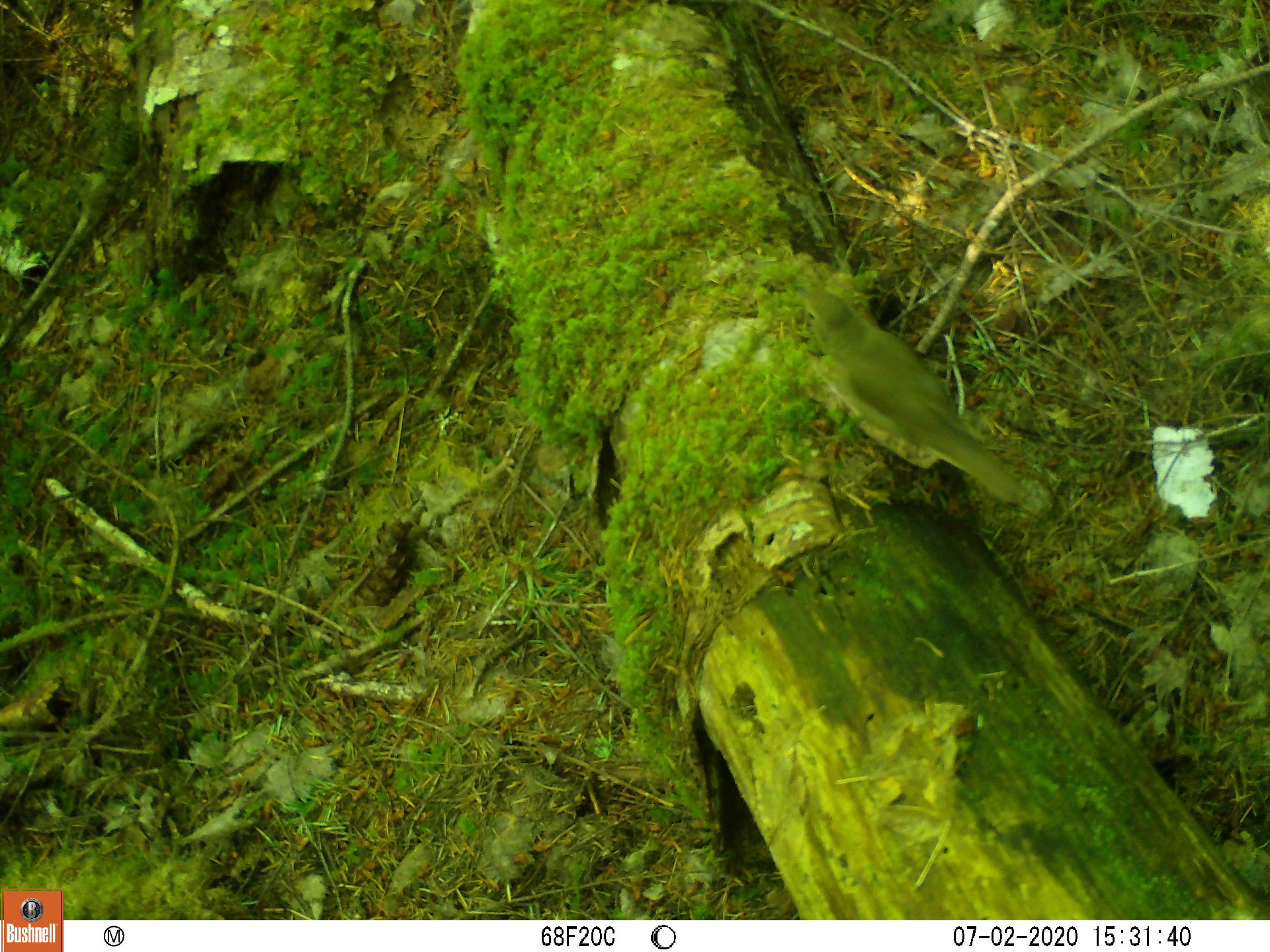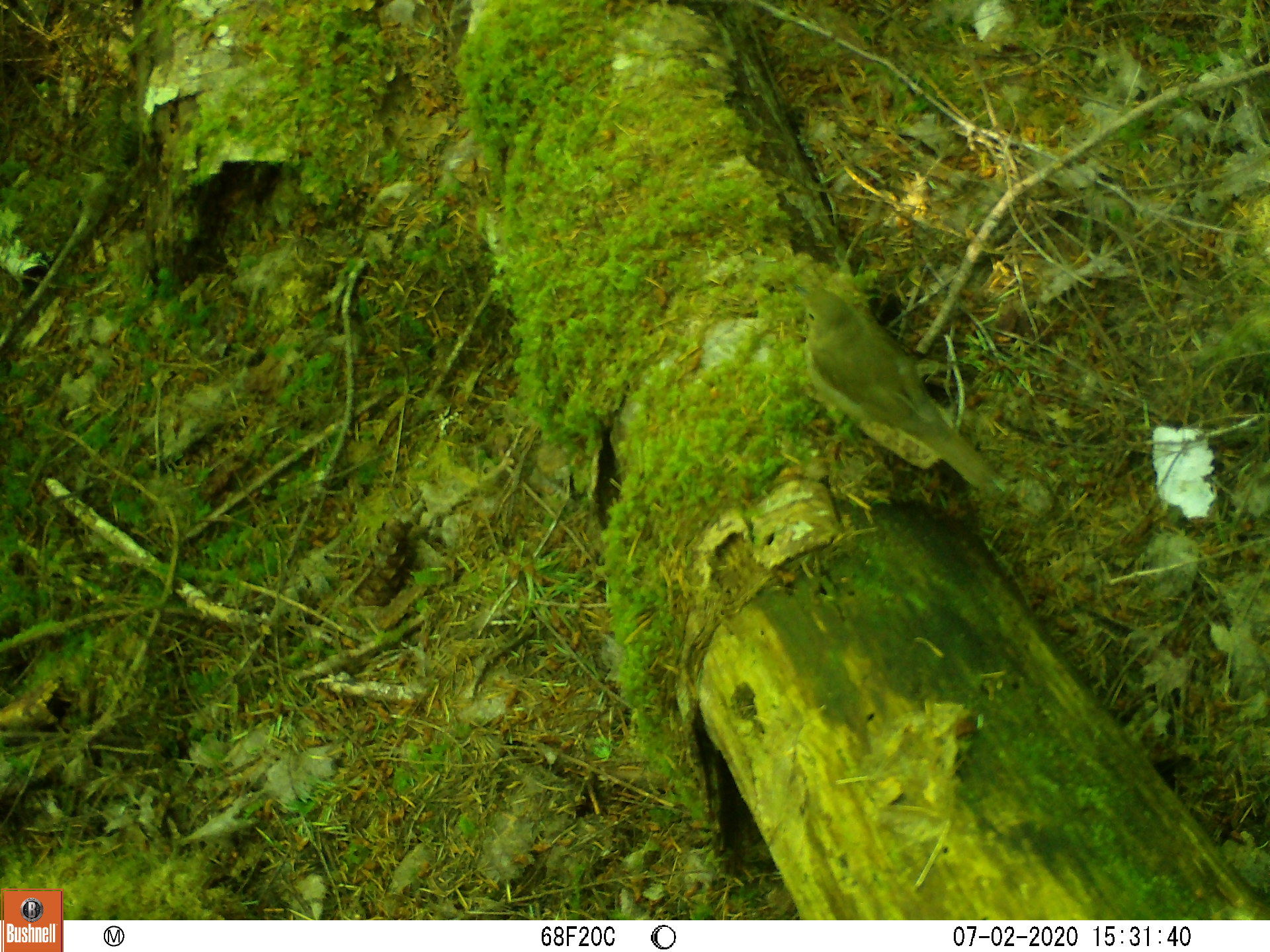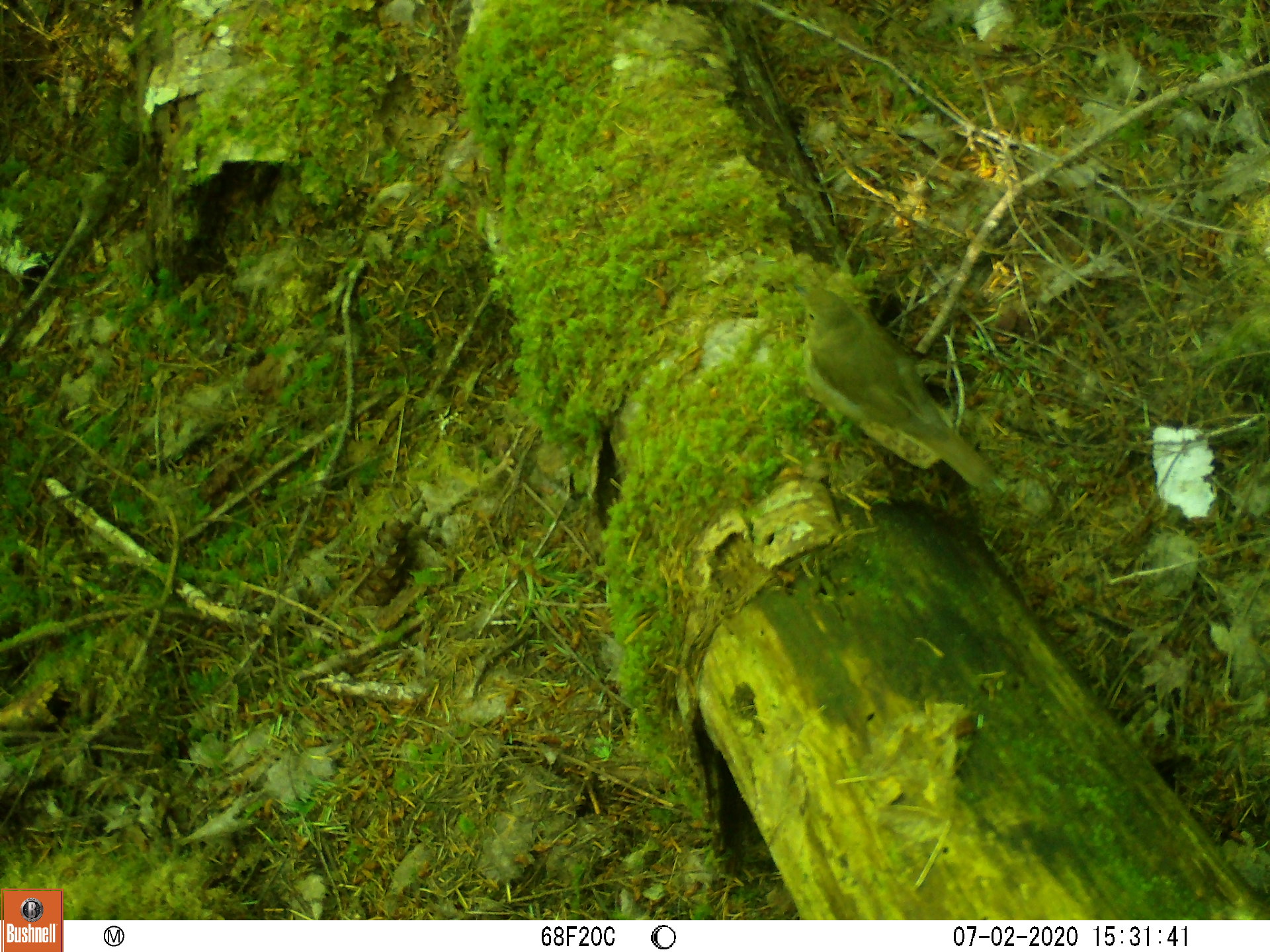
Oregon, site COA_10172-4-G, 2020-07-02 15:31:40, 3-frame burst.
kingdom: Animalia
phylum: Chordata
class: Aves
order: Passeriformes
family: Turdidae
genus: Catharus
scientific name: Catharus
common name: brown thrushes and nightingale-thrushes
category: catharus species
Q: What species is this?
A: Catharus species (brown thrushes and nightingale-thrushes) (Catharus).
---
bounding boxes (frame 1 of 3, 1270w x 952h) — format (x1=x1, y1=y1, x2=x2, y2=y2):
catharus species: (x1=775, y1=268, x2=1038, y2=523)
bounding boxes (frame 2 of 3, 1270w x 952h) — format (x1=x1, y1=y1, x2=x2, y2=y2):
catharus species: (x1=763, y1=256, x2=1039, y2=543)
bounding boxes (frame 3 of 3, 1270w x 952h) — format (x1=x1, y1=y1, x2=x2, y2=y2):
catharus species: (x1=769, y1=265, x2=1025, y2=499)